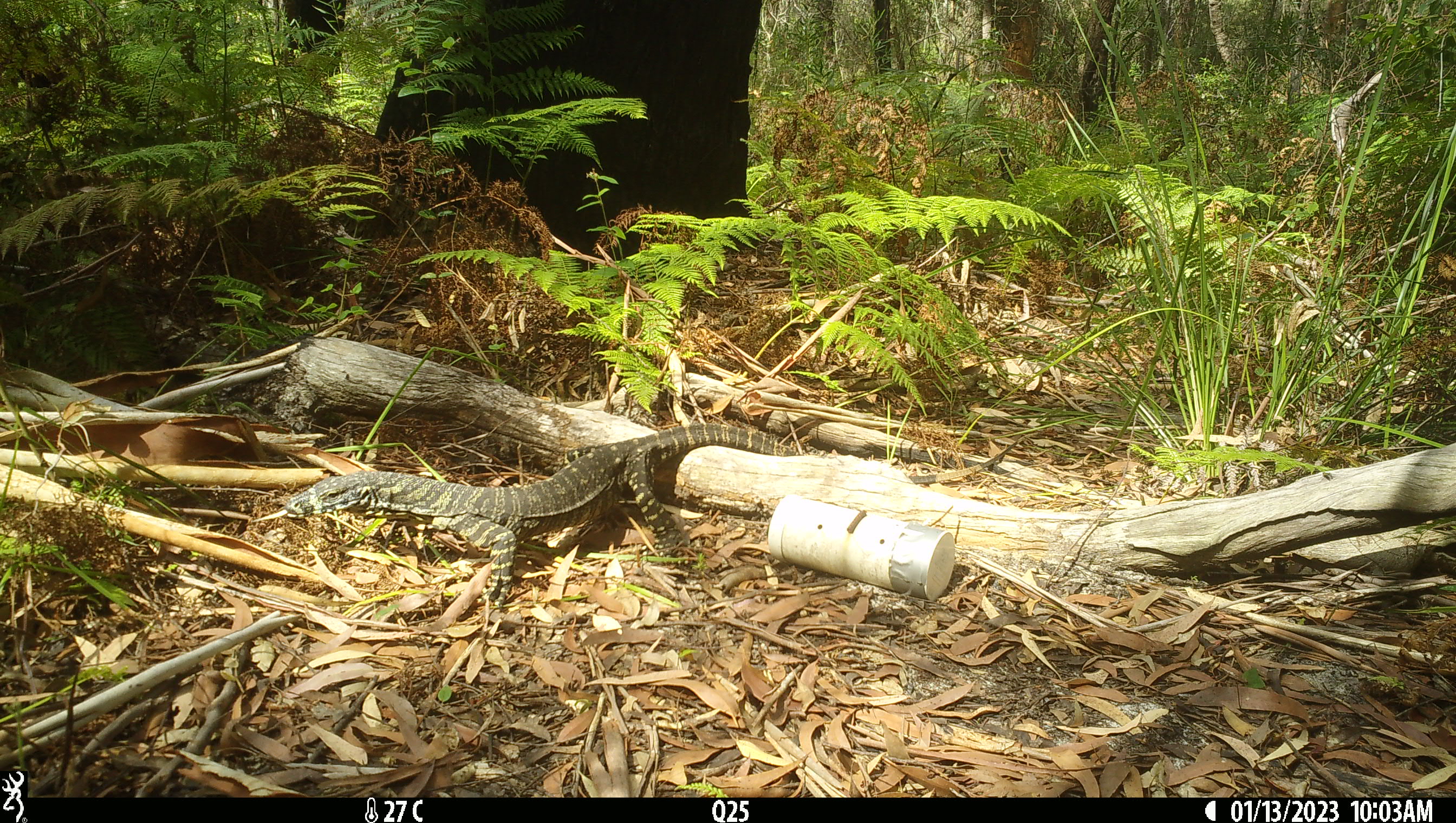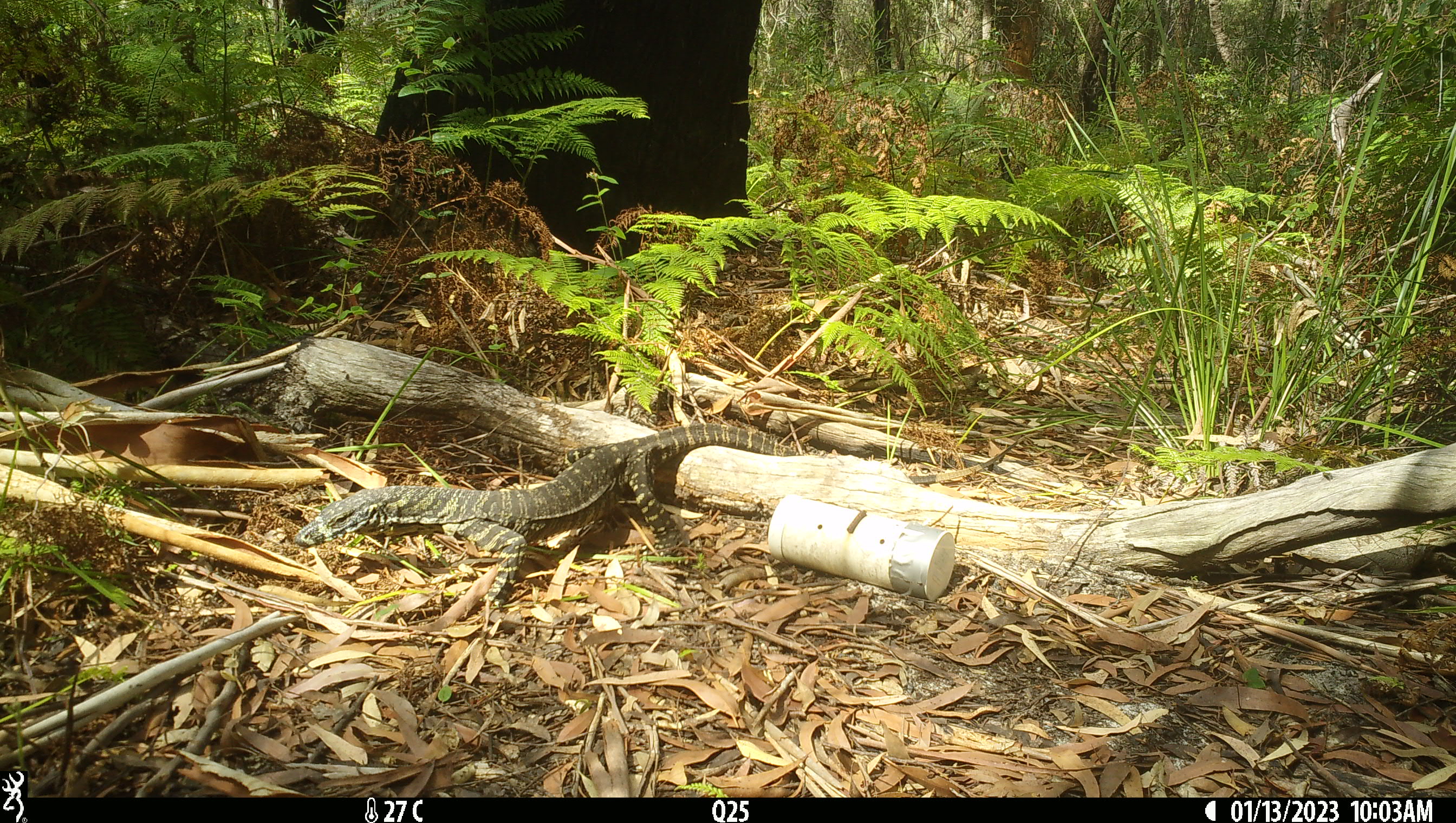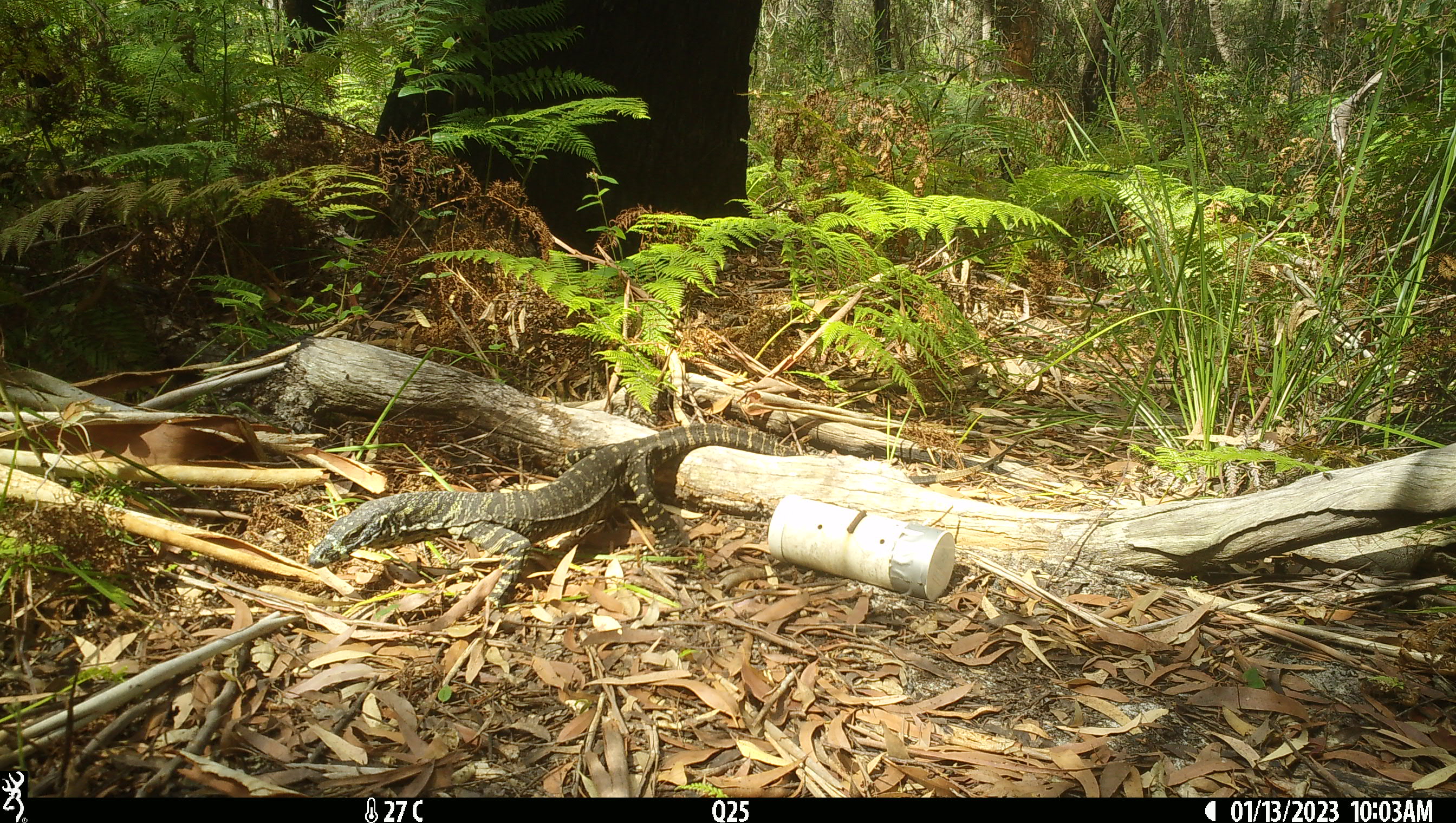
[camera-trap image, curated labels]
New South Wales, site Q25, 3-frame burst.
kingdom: Animalia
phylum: Chordata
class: Reptilia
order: Squamata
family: Varanidae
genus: Varanus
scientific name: Varanus varius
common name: lace monitor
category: goanna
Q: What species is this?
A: Goanna (lace monitor) (Varanus varius).